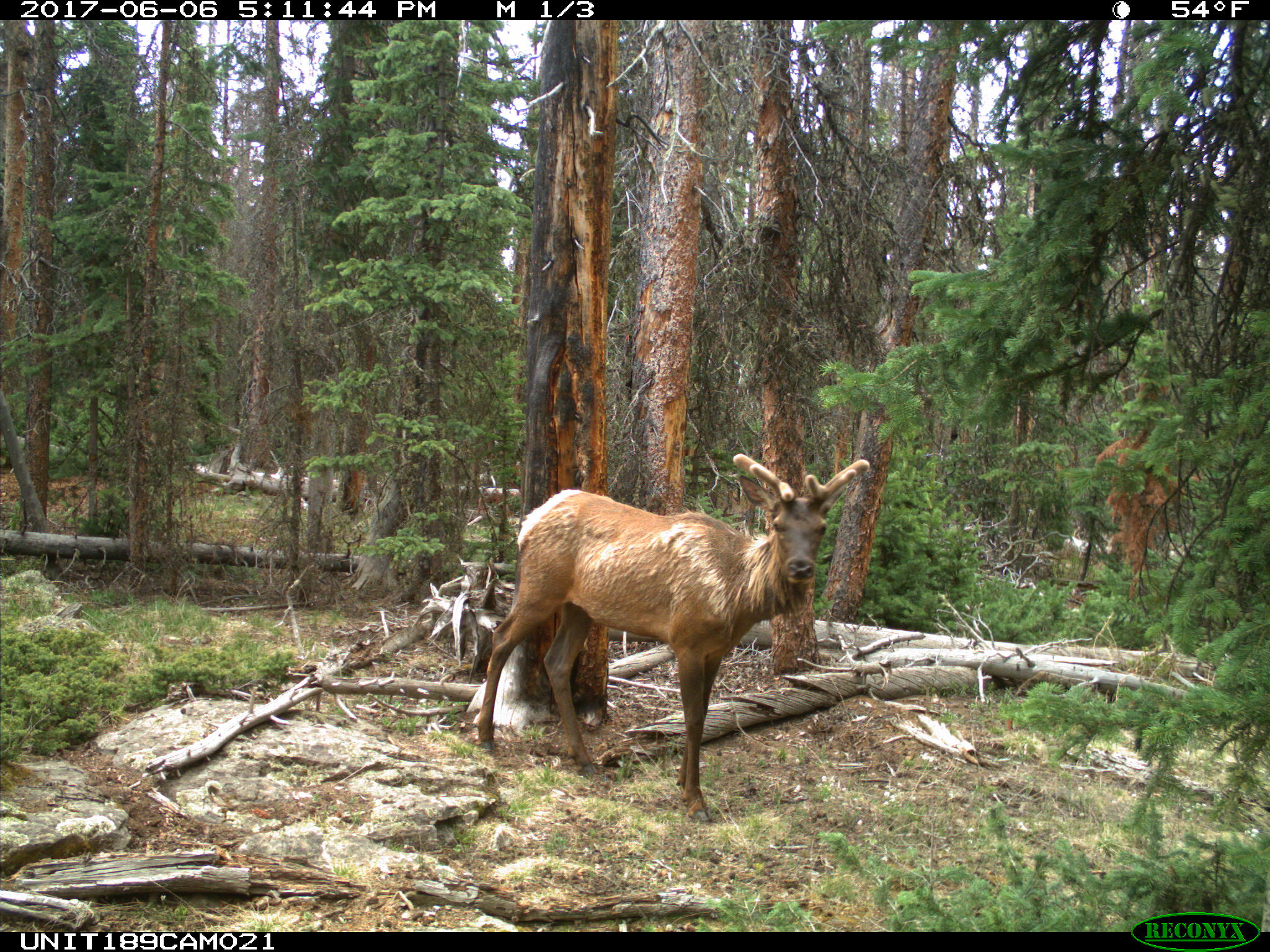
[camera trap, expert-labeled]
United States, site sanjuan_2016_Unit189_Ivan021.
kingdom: Animalia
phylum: Chordata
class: Mammalia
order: Artiodactyla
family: Cervidae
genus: Cervus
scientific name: Cervus elaphus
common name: red deer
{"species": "Cervus elaphus (red deer)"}